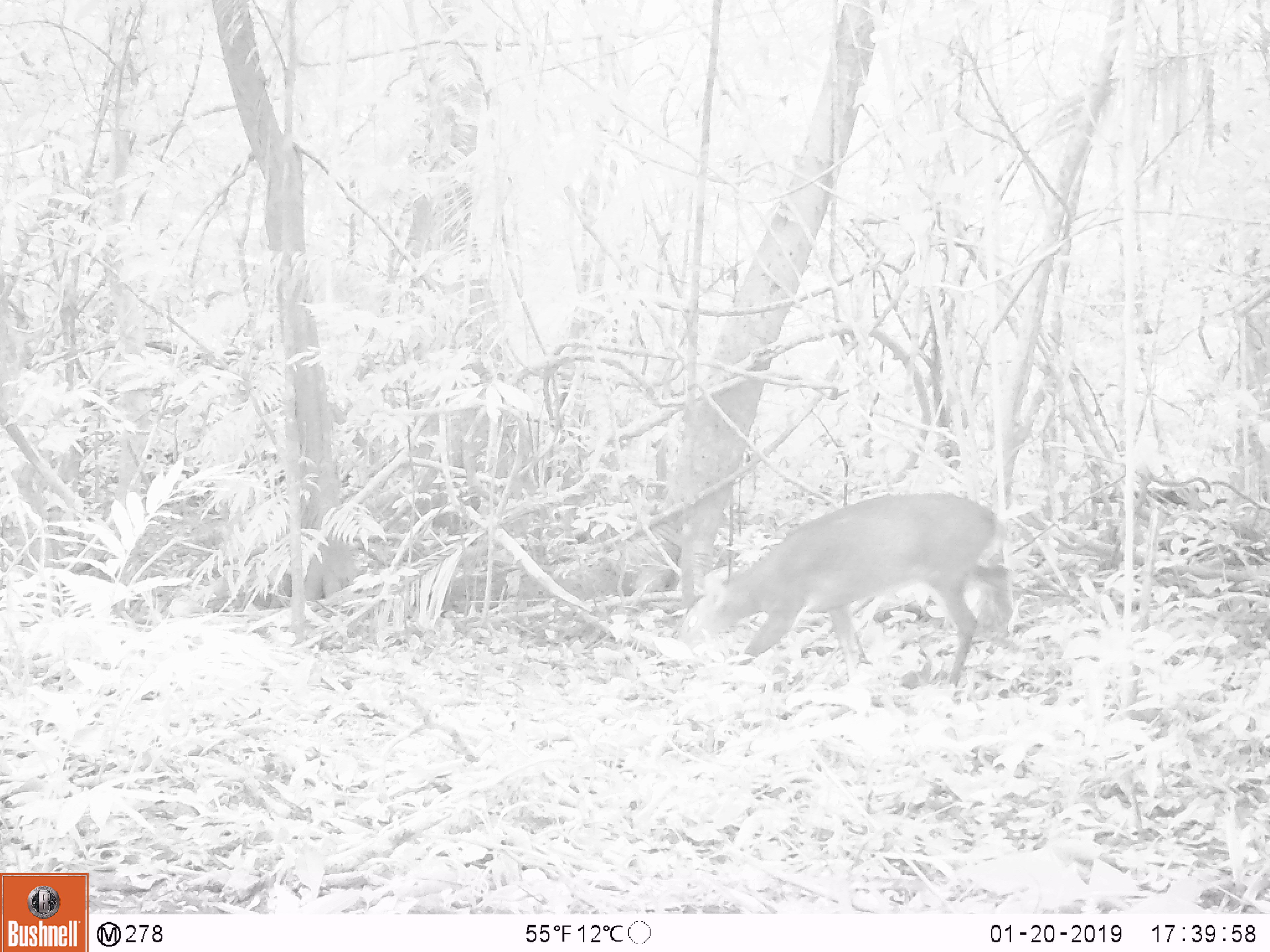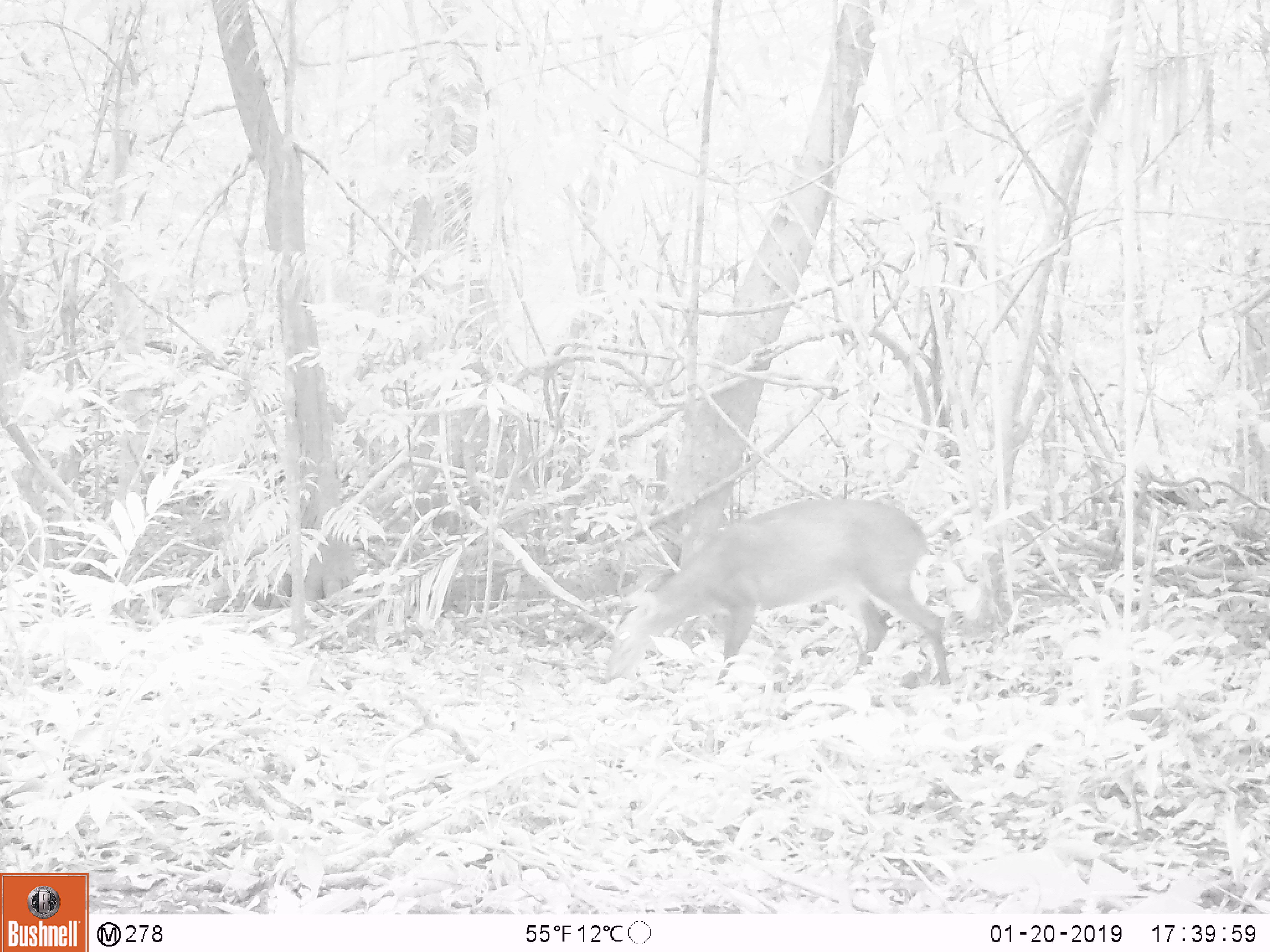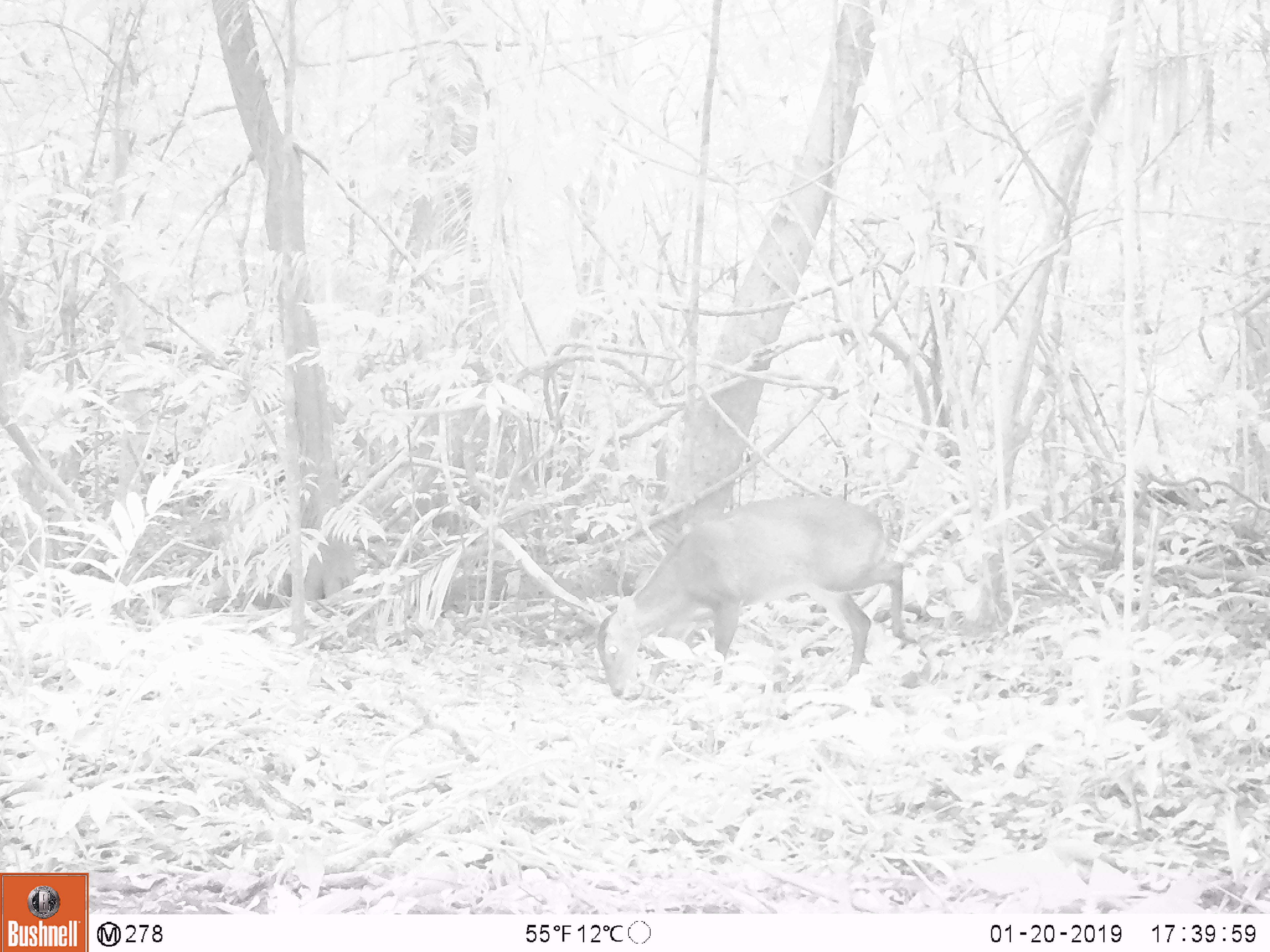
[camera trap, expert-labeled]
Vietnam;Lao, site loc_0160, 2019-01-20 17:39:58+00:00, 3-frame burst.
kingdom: Animalia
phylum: Chordata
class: Mammalia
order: Artiodactyla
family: Cervidae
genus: Muntiacus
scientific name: Muntiacus vuquangensis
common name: large-antlered muntjac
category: large antlered muntjac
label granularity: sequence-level